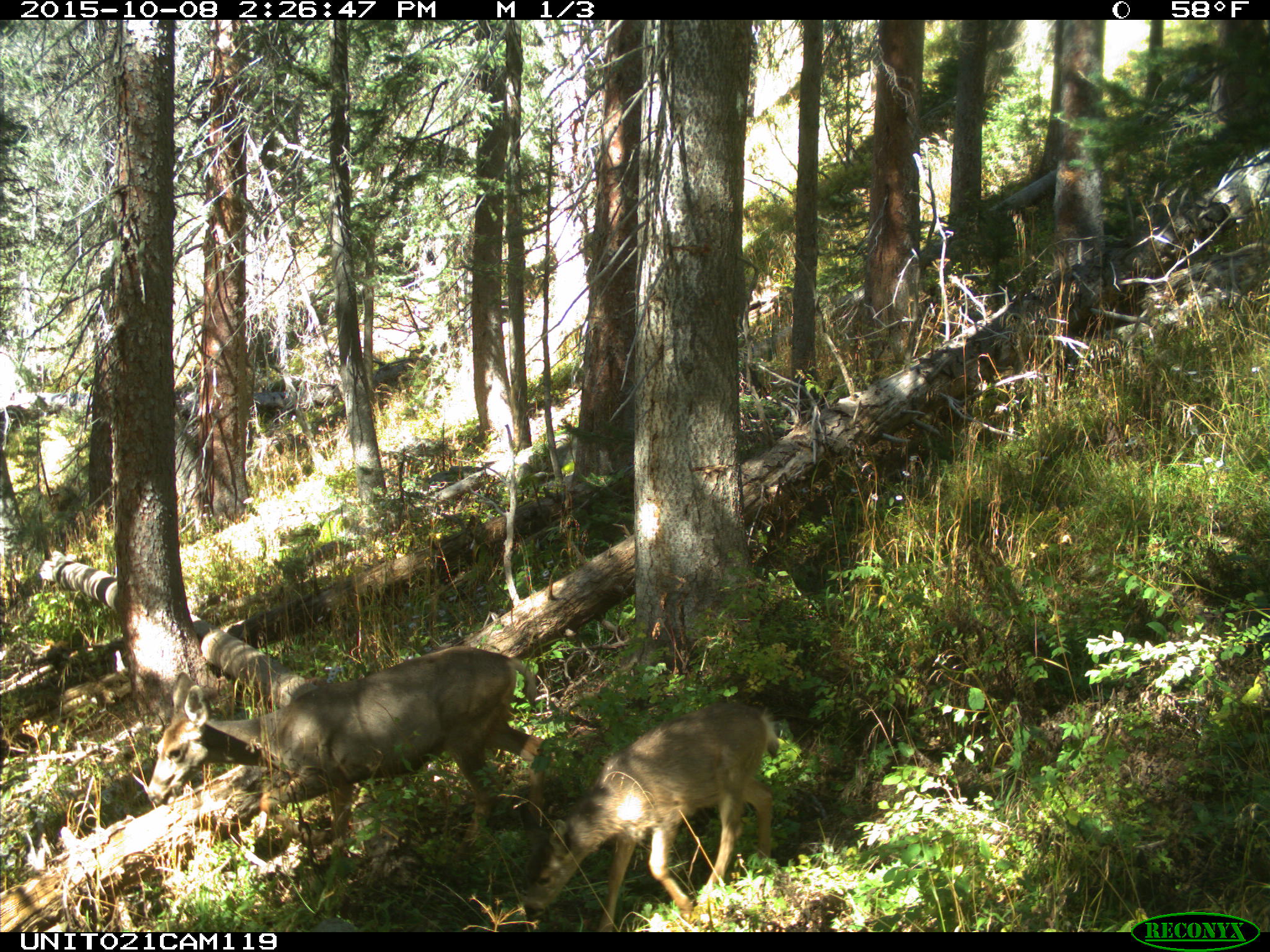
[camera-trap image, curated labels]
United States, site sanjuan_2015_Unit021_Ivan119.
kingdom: Animalia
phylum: Chordata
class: Mammalia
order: Artiodactyla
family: Cervidae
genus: Odocoileus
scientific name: Odocoileus hemionus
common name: mule deer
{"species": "Odocoileus hemionus (mule deer)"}